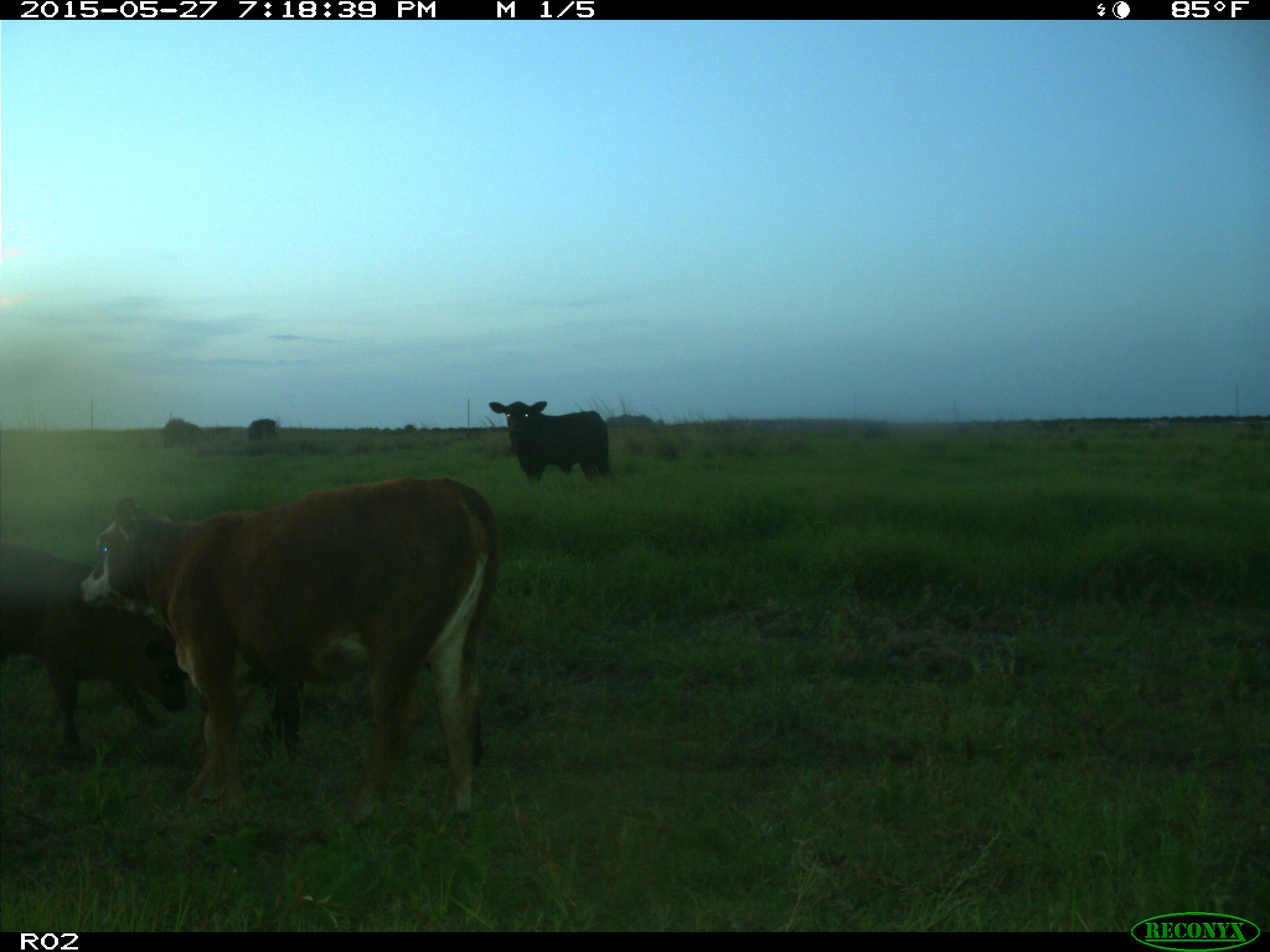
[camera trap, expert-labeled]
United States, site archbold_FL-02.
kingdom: Animalia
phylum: Chordata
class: Mammalia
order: Artiodactyla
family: Bovidae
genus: Bos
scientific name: Bos taurus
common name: domestic cow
Bos taurus (domestic cow).